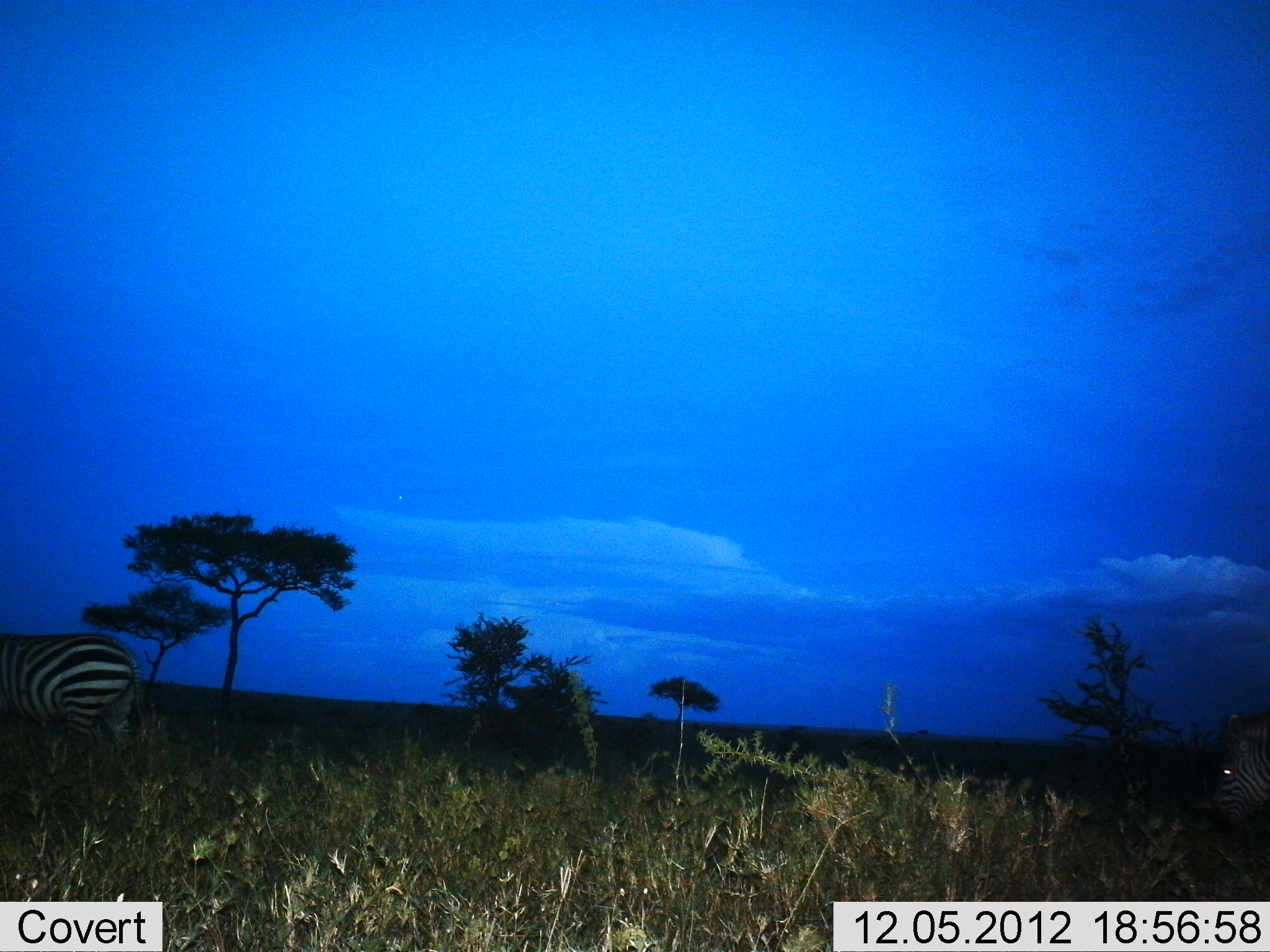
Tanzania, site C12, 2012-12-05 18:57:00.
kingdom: Animalia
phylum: Chordata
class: Mammalia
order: Perissodactyla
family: Equidae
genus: Equus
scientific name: Equus quagga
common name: plains zebra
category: zebra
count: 2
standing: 30%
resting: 0%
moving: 80%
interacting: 0%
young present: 0%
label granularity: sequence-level